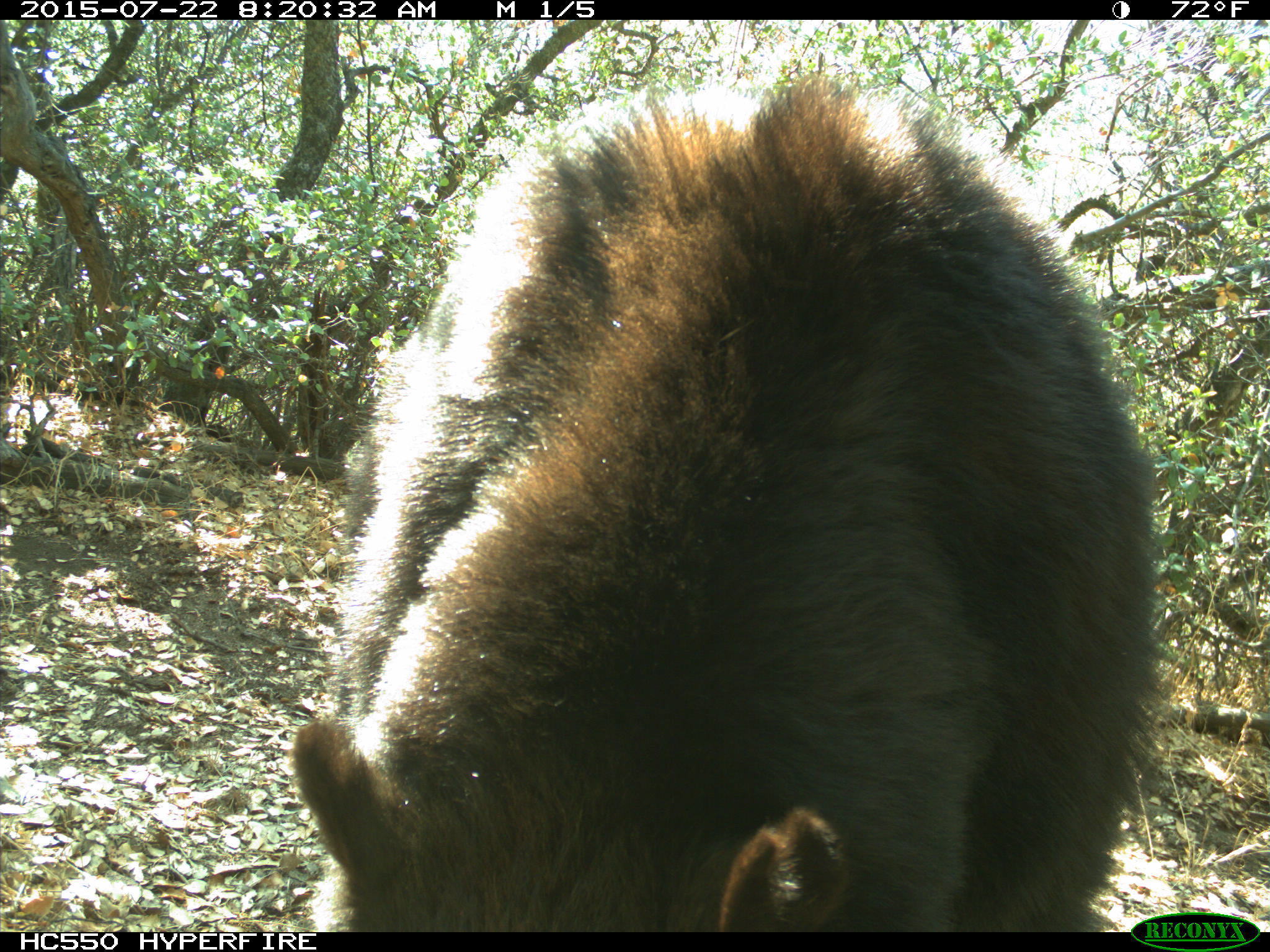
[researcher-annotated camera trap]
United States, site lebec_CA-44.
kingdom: Animalia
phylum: Chordata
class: Mammalia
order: Carnivora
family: Ursidae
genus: Ursus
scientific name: Ursus americanus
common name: american black bear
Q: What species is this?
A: Ursus americanus (american black bear).